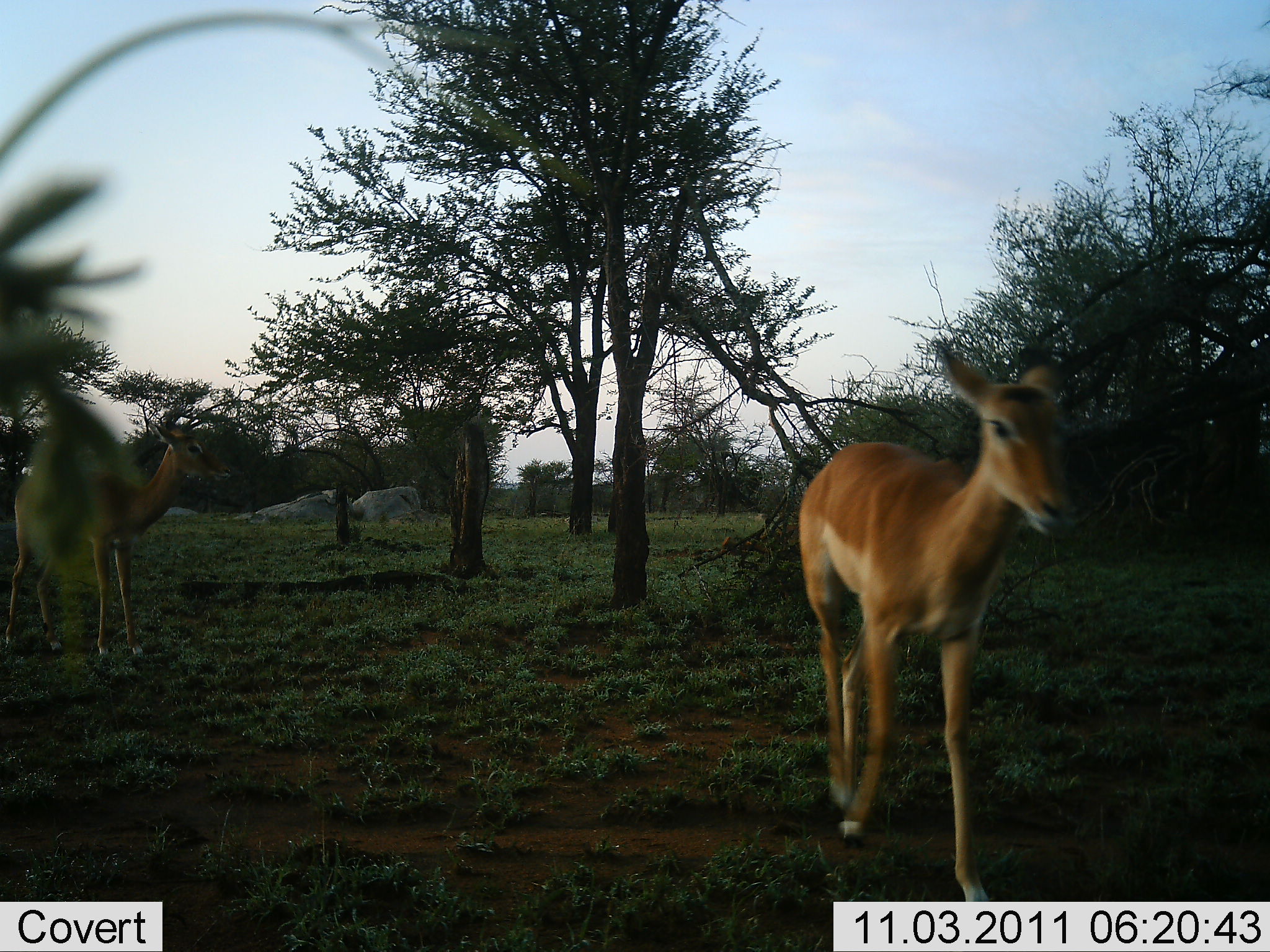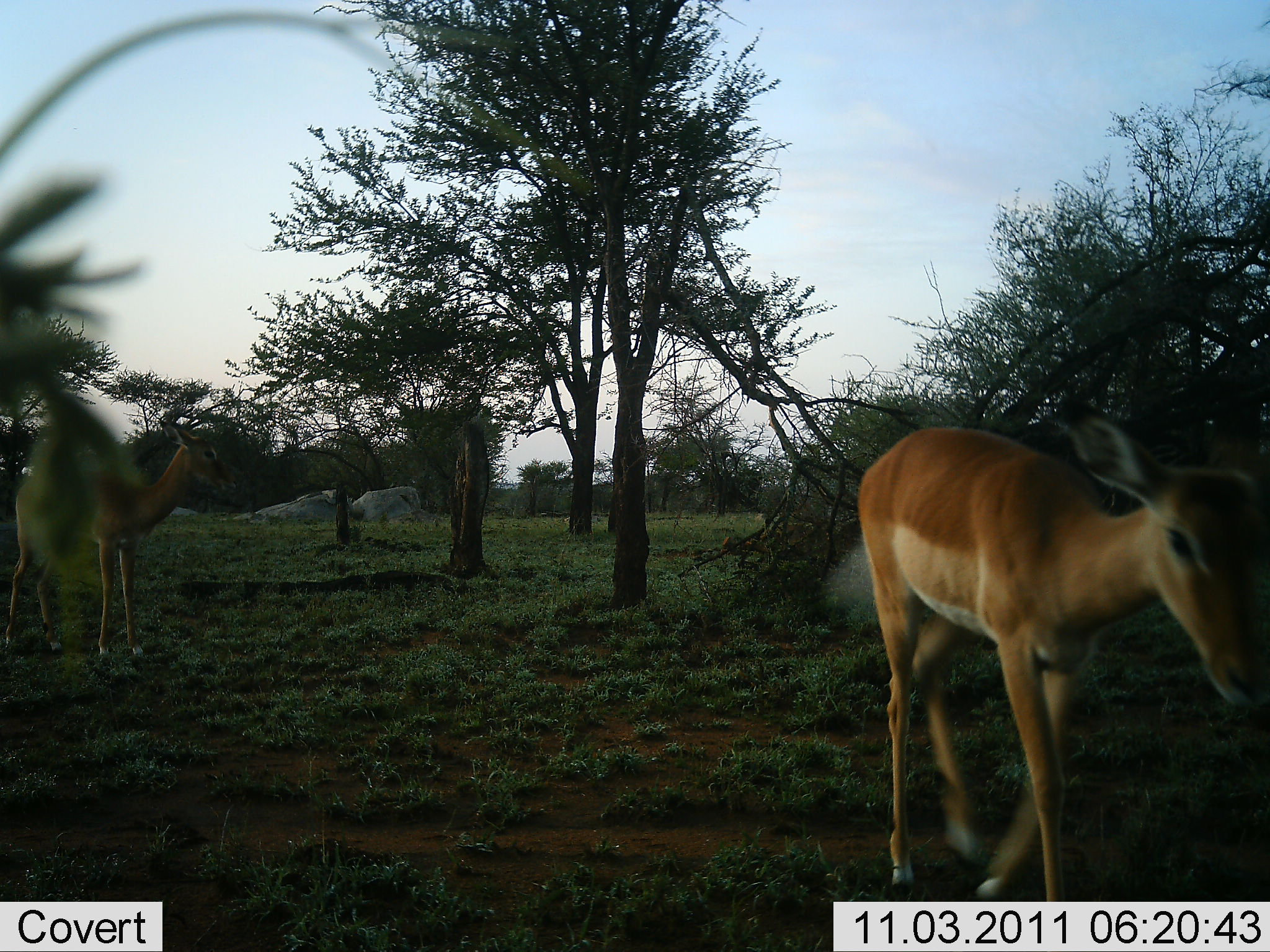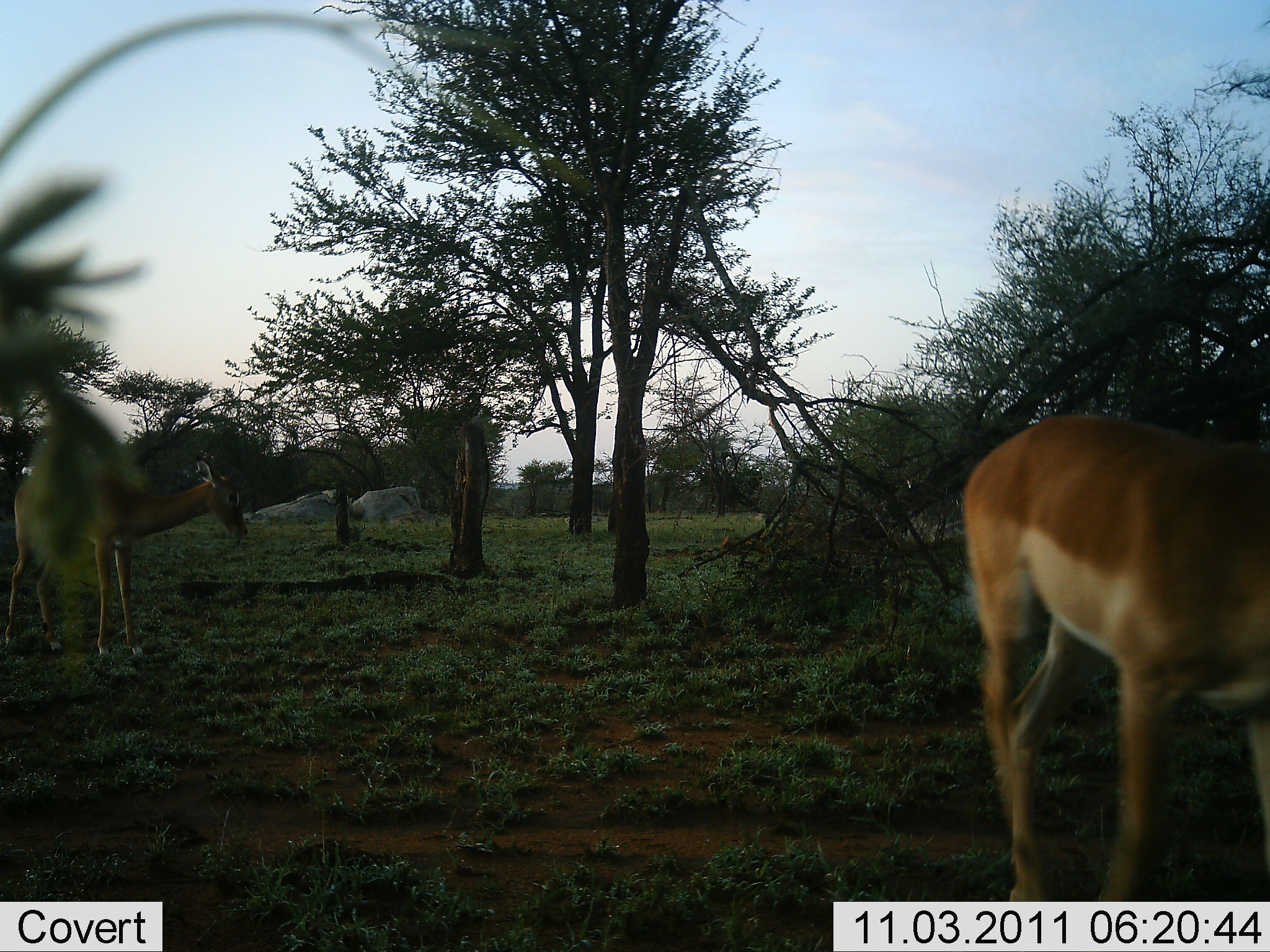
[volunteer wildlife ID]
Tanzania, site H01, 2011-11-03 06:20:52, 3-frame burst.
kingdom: Animalia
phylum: Chordata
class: Mammalia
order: Artiodactyla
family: Bovidae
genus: Aepyceros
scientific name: Aepyceros melampus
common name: impala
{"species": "impala (Aepyceros melampus)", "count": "2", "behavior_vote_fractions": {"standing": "50%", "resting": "0%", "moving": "90%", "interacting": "0%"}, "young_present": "0%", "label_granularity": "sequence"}